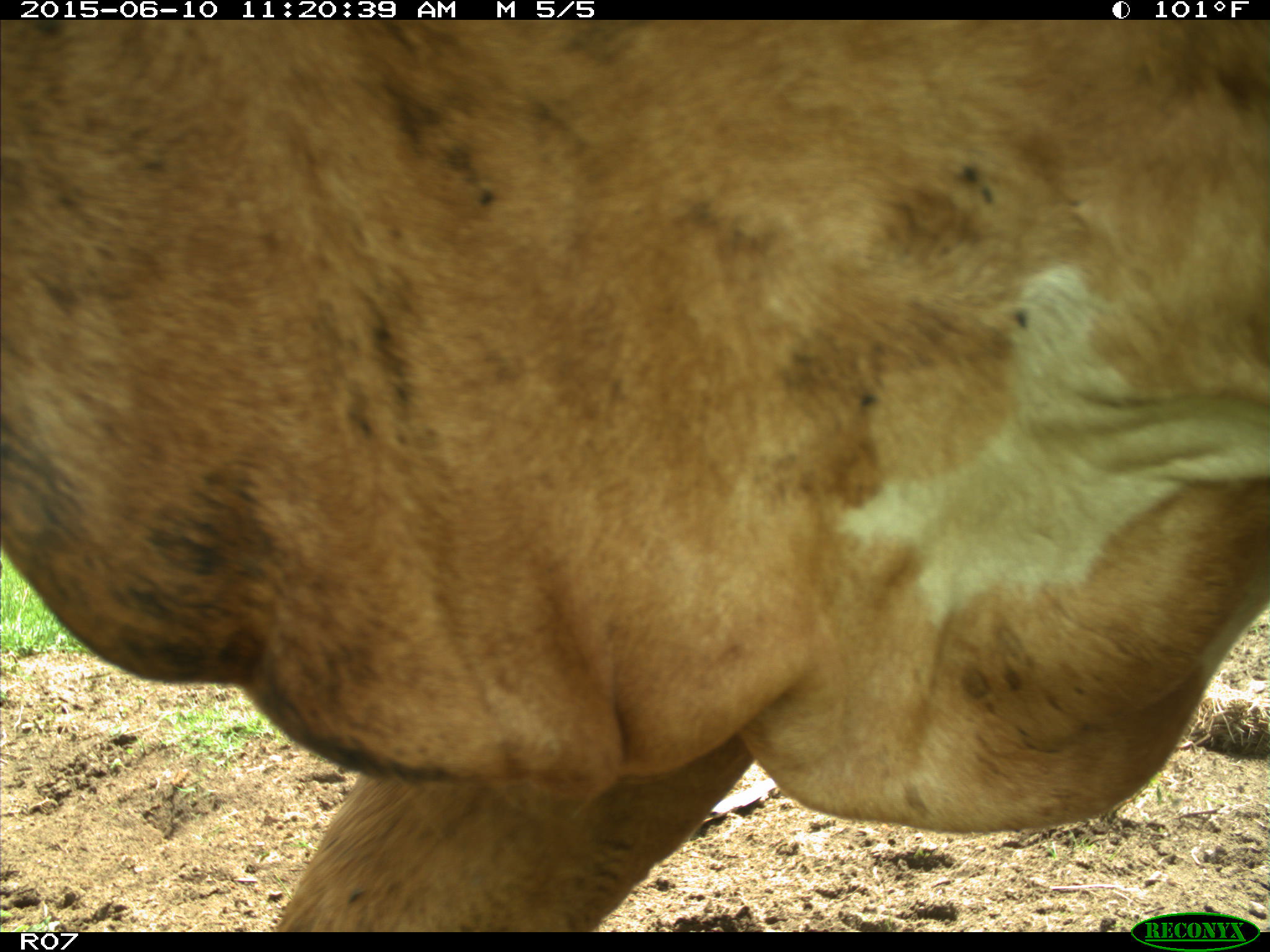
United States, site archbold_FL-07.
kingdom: Animalia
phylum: Chordata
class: Mammalia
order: Artiodactyla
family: Bovidae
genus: Bos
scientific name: Bos taurus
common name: domestic cow